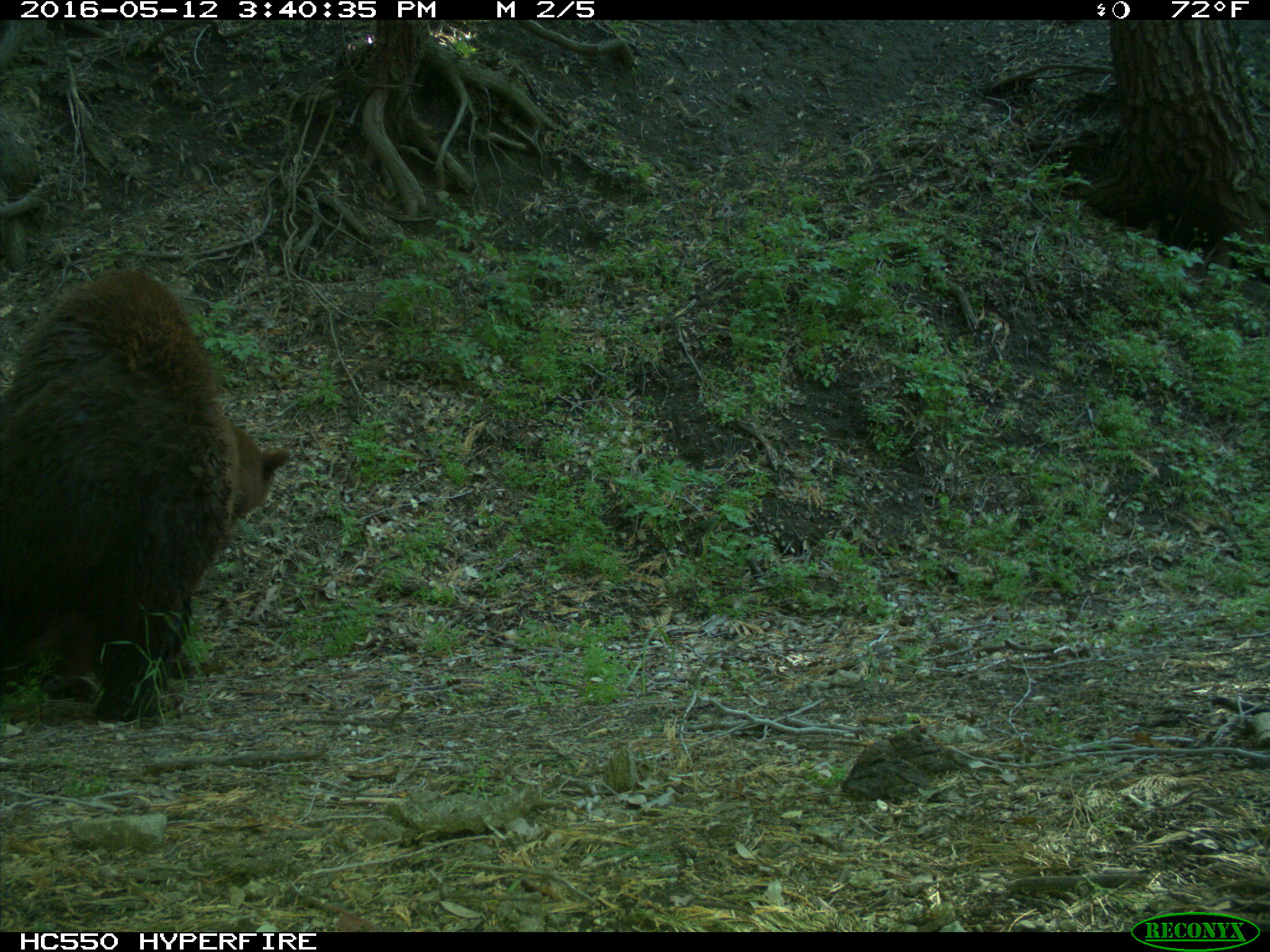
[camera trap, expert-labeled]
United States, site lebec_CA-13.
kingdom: Animalia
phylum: Chordata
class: Mammalia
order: Carnivora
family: Ursidae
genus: Ursus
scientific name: Ursus americanus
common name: american black bear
Ursus americanus (american black bear).